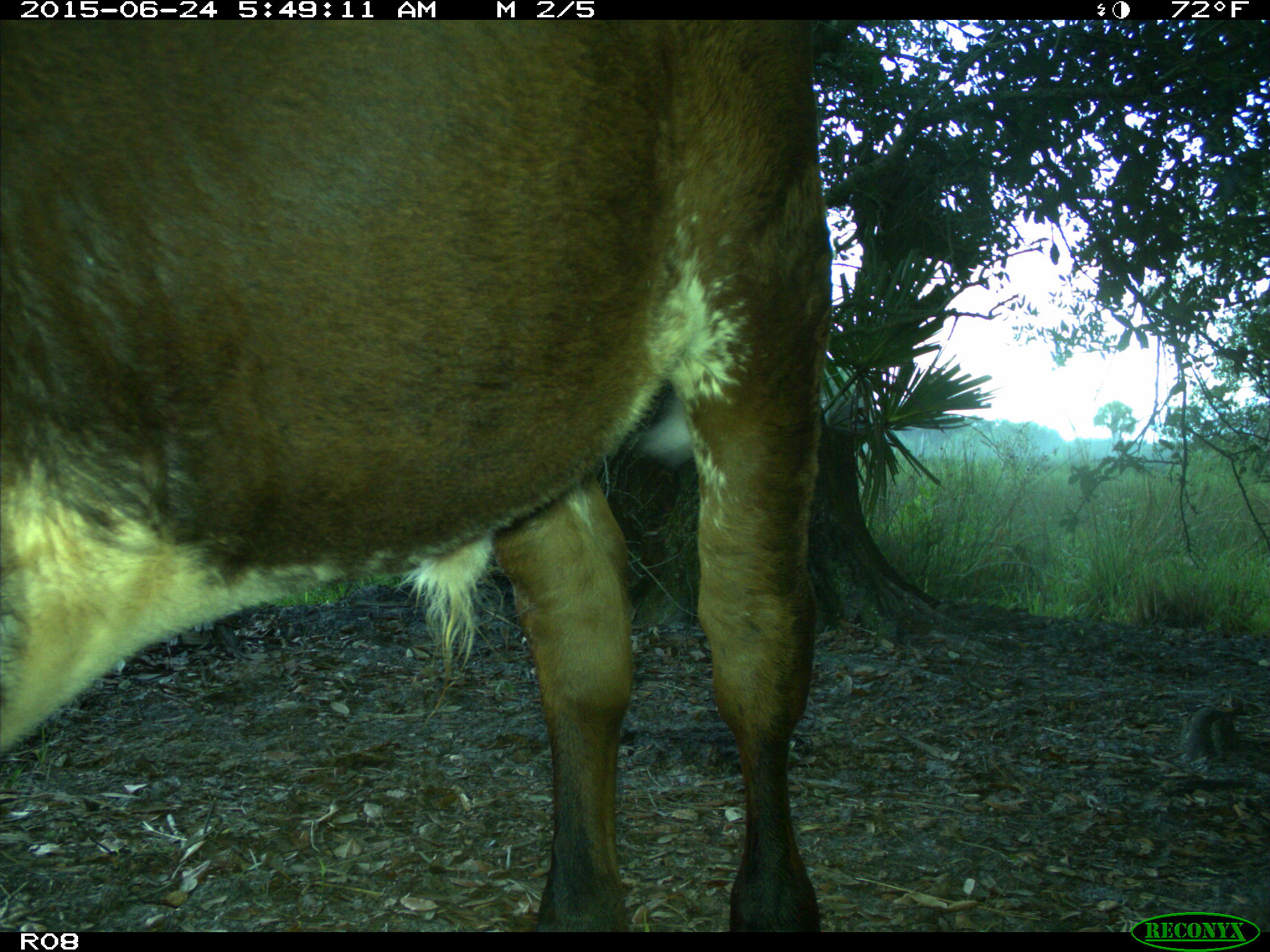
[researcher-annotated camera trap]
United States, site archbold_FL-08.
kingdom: Animalia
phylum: Chordata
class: Mammalia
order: Artiodactyla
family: Bovidae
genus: Bos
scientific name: Bos taurus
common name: domestic cow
Bos taurus (domestic cow).